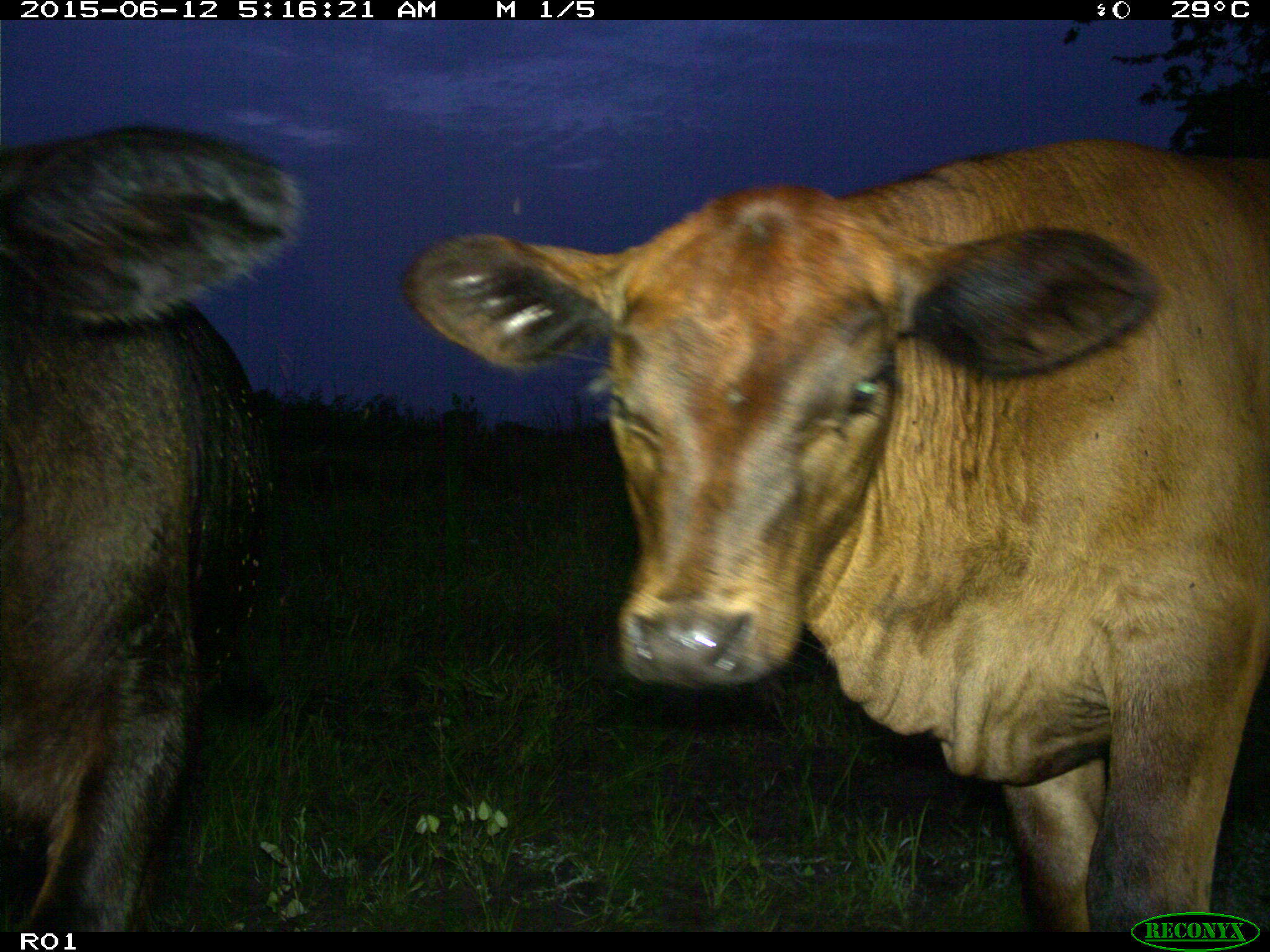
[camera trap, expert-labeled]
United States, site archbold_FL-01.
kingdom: Animalia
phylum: Chordata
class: Mammalia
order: Artiodactyla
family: Bovidae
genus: Bos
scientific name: Bos taurus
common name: domestic cow